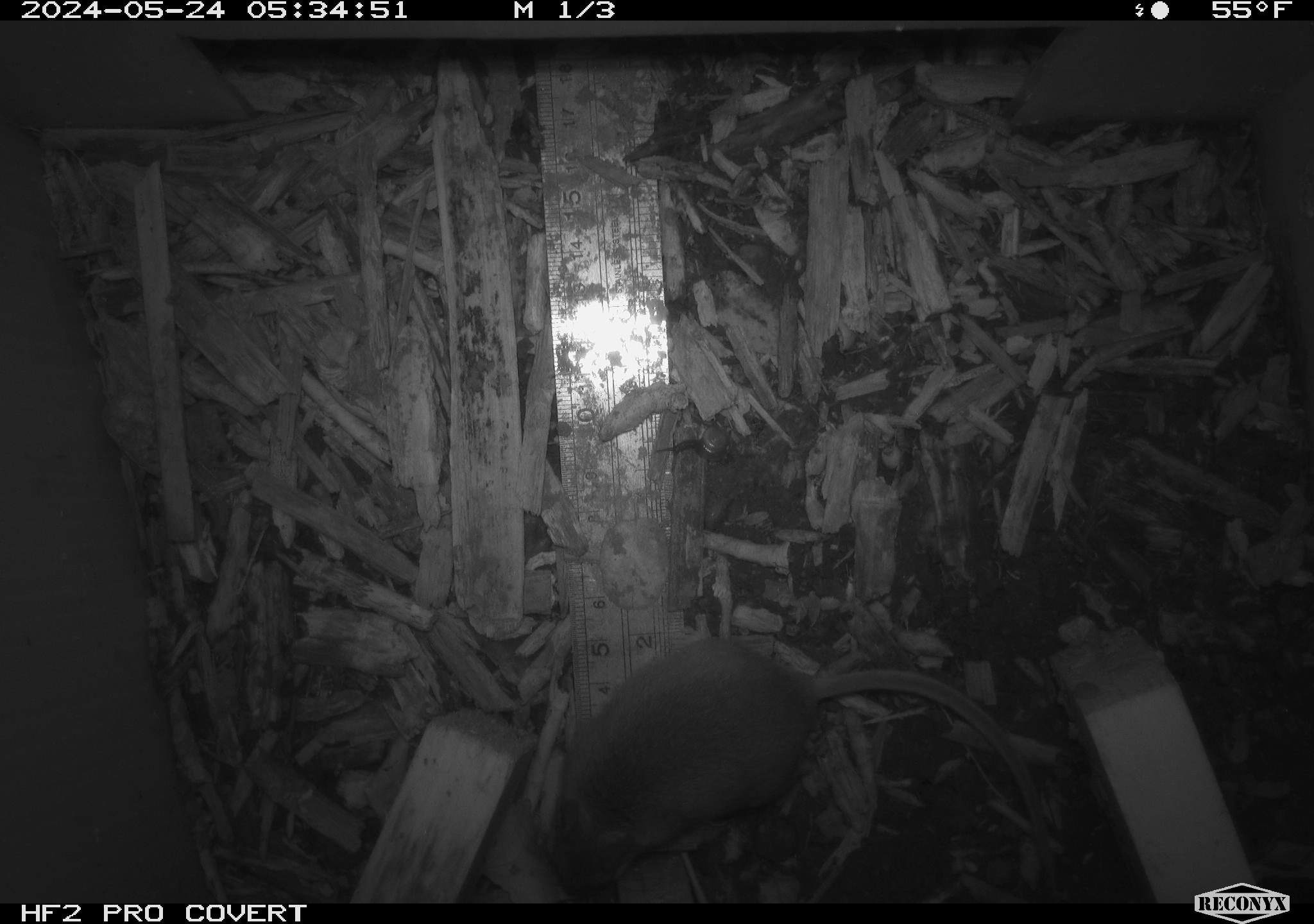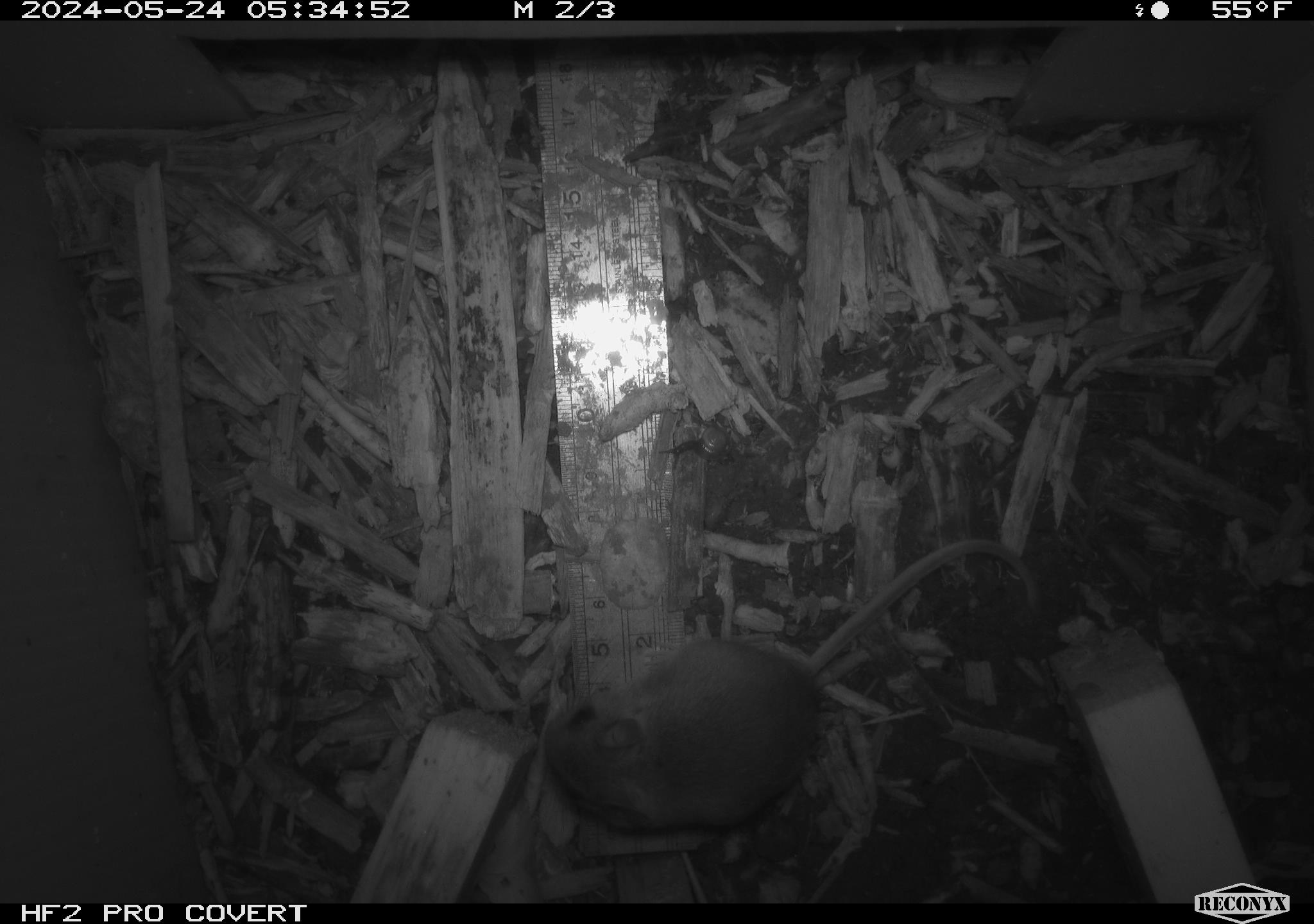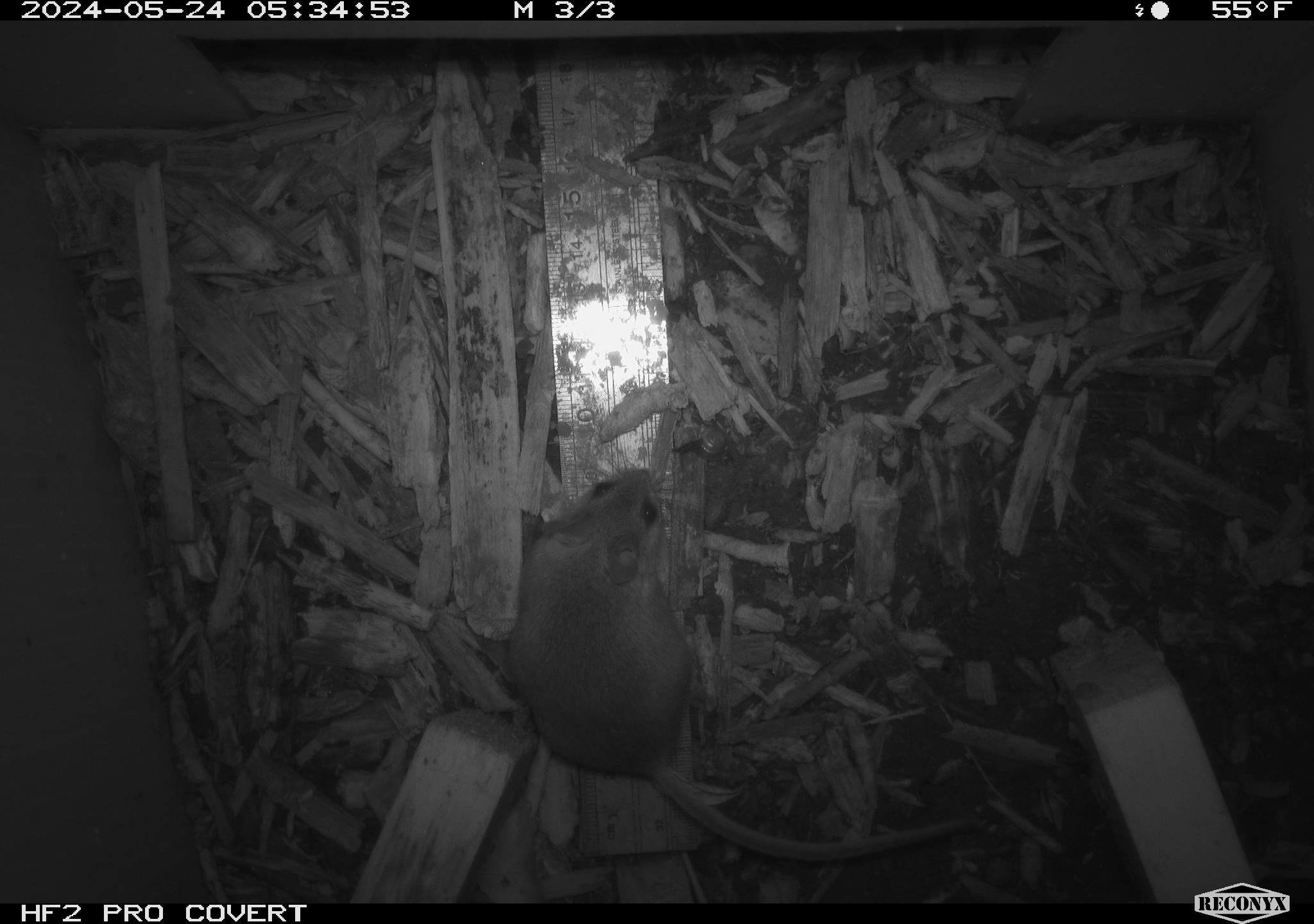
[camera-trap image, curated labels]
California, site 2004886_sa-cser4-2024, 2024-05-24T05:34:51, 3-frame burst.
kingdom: Animalia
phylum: Chordata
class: Mammalia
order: Rodentia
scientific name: Rodentia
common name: rodent